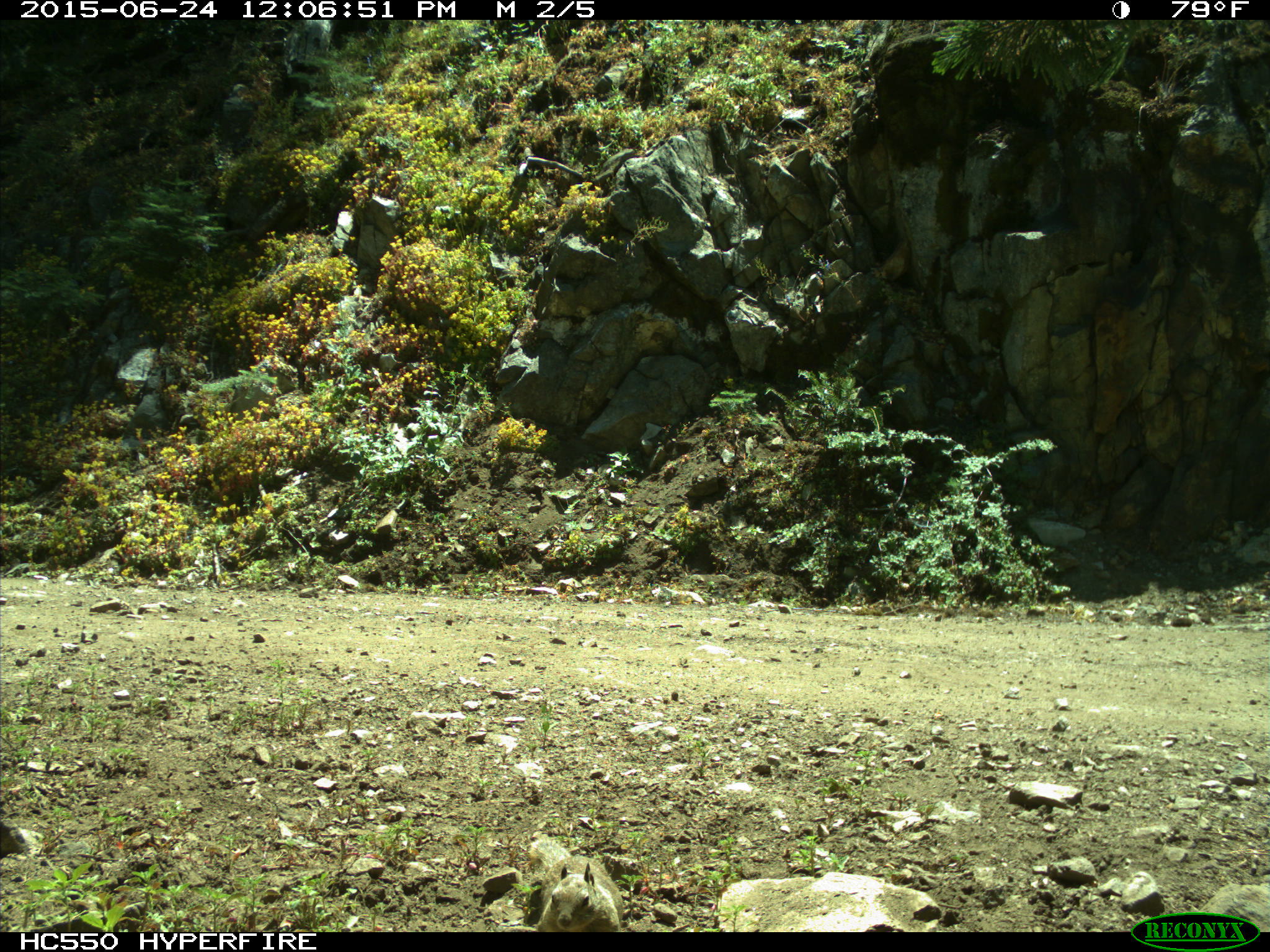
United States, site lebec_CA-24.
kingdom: Animalia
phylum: Chordata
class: Mammalia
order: Rodentia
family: Sciuridae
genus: Otospermophilus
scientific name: Otospermophilus beecheyi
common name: california ground squirrel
Otospermophilus beecheyi (california ground squirrel).